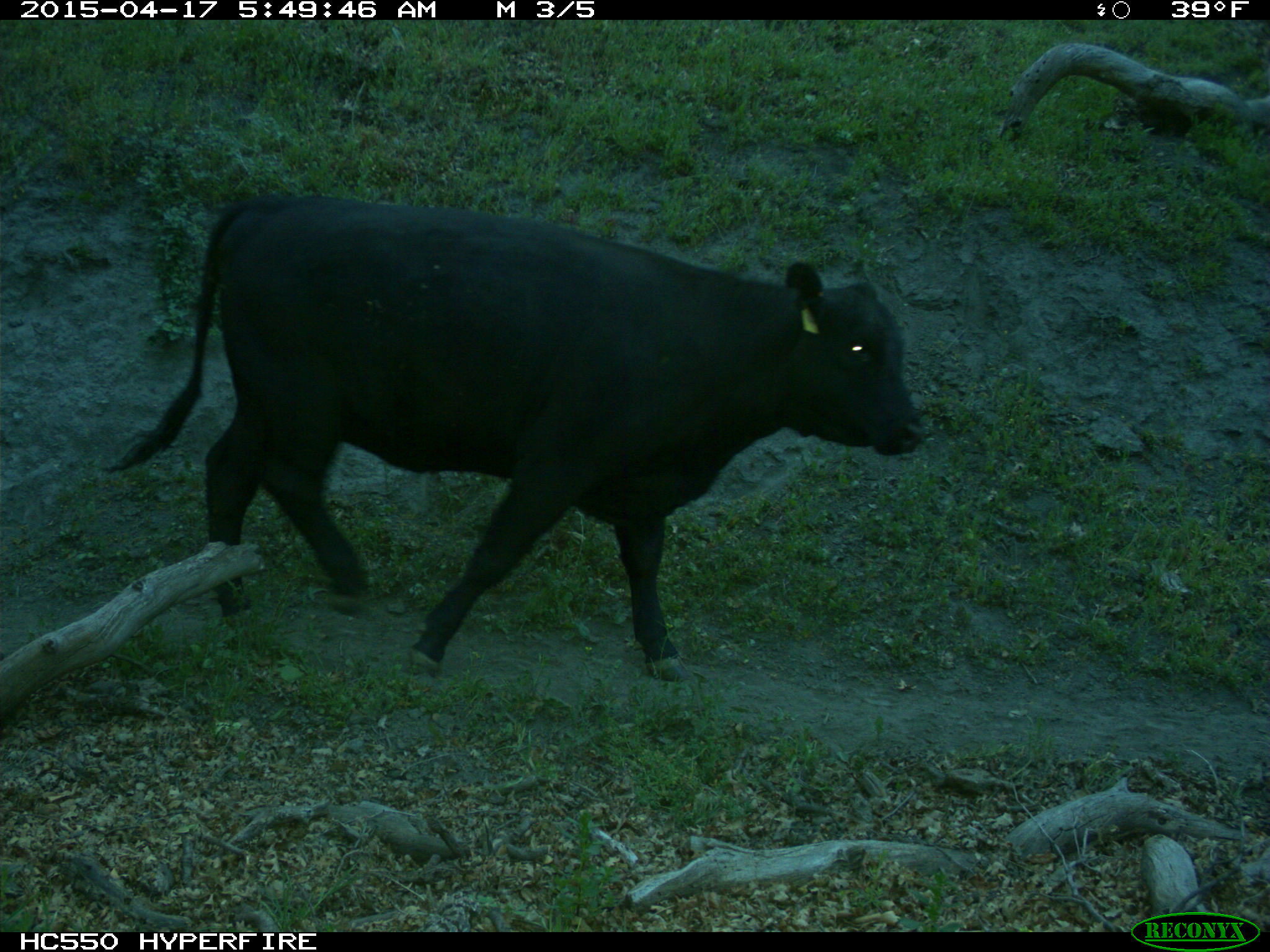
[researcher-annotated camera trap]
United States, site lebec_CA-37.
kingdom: Animalia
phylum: Chordata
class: Mammalia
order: Artiodactyla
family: Bovidae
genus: Bos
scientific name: Bos taurus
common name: domestic cow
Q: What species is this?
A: Bos taurus (domestic cow).